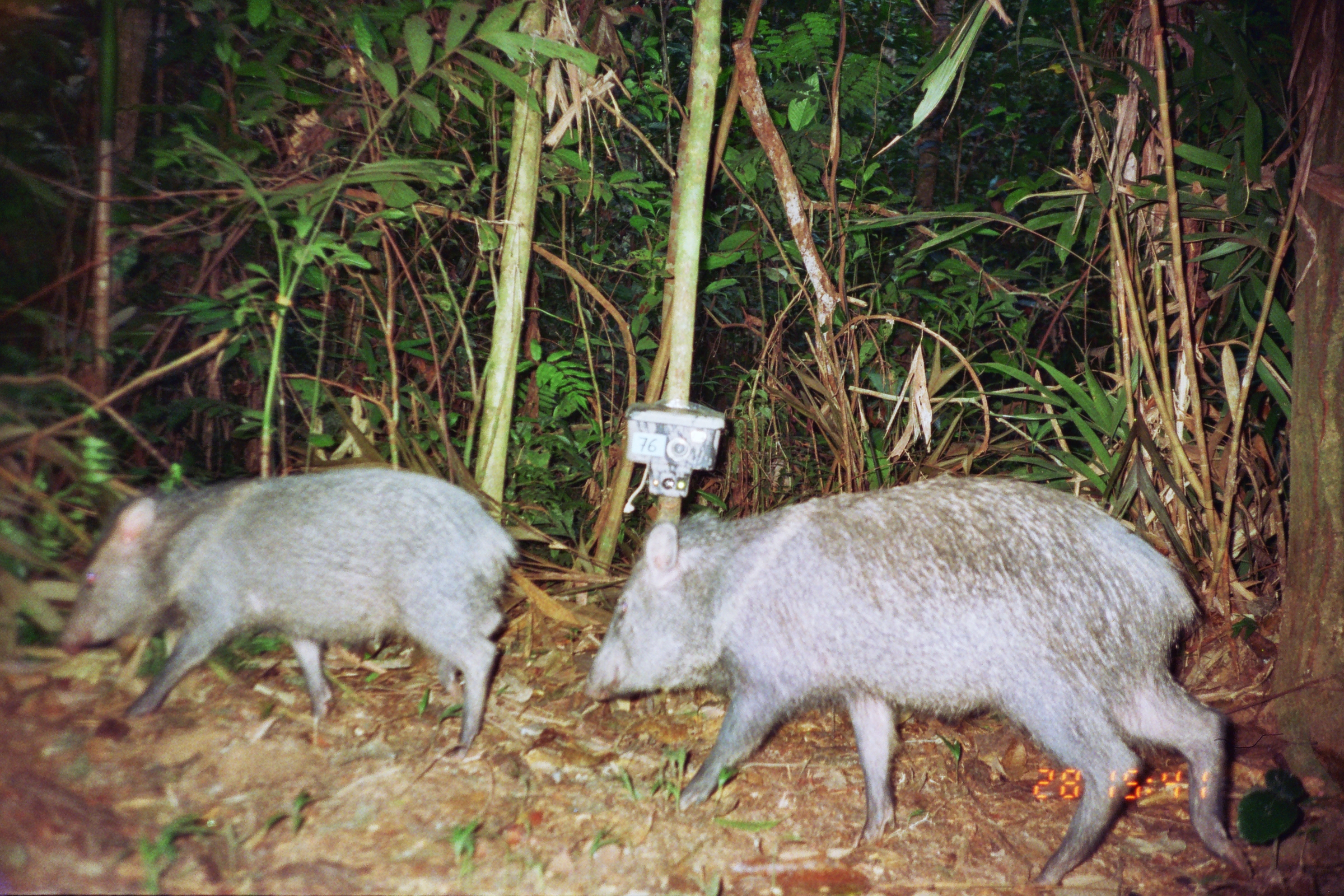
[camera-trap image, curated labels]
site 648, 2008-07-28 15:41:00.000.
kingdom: Animalia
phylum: Chordata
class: Mammalia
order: Artiodactyla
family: Tayassuidae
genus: Pecari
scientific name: Pecari tajacu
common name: collared peccary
Pecari tajacu (collared peccary).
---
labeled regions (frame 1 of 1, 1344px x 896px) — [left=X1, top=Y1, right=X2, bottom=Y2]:
pecari tajacu: [left=579, top=468, right=1252, bottom=889]; [left=53, top=462, right=517, bottom=764]